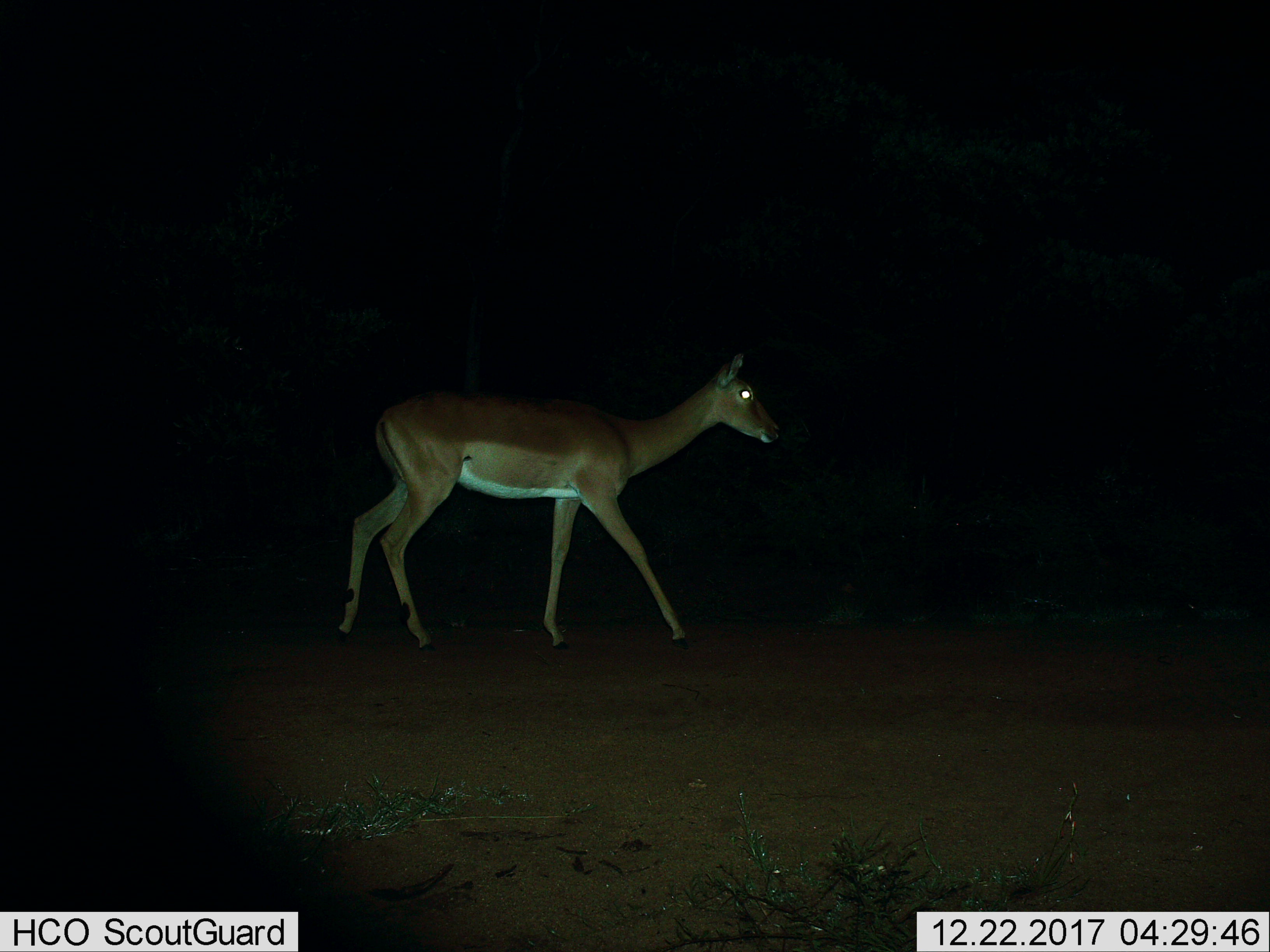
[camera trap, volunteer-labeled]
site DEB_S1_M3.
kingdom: Animalia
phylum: Chordata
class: Mammalia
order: Artiodactyla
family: Bovidae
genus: Aepyceros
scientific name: Aepyceros melampus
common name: impala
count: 1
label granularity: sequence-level